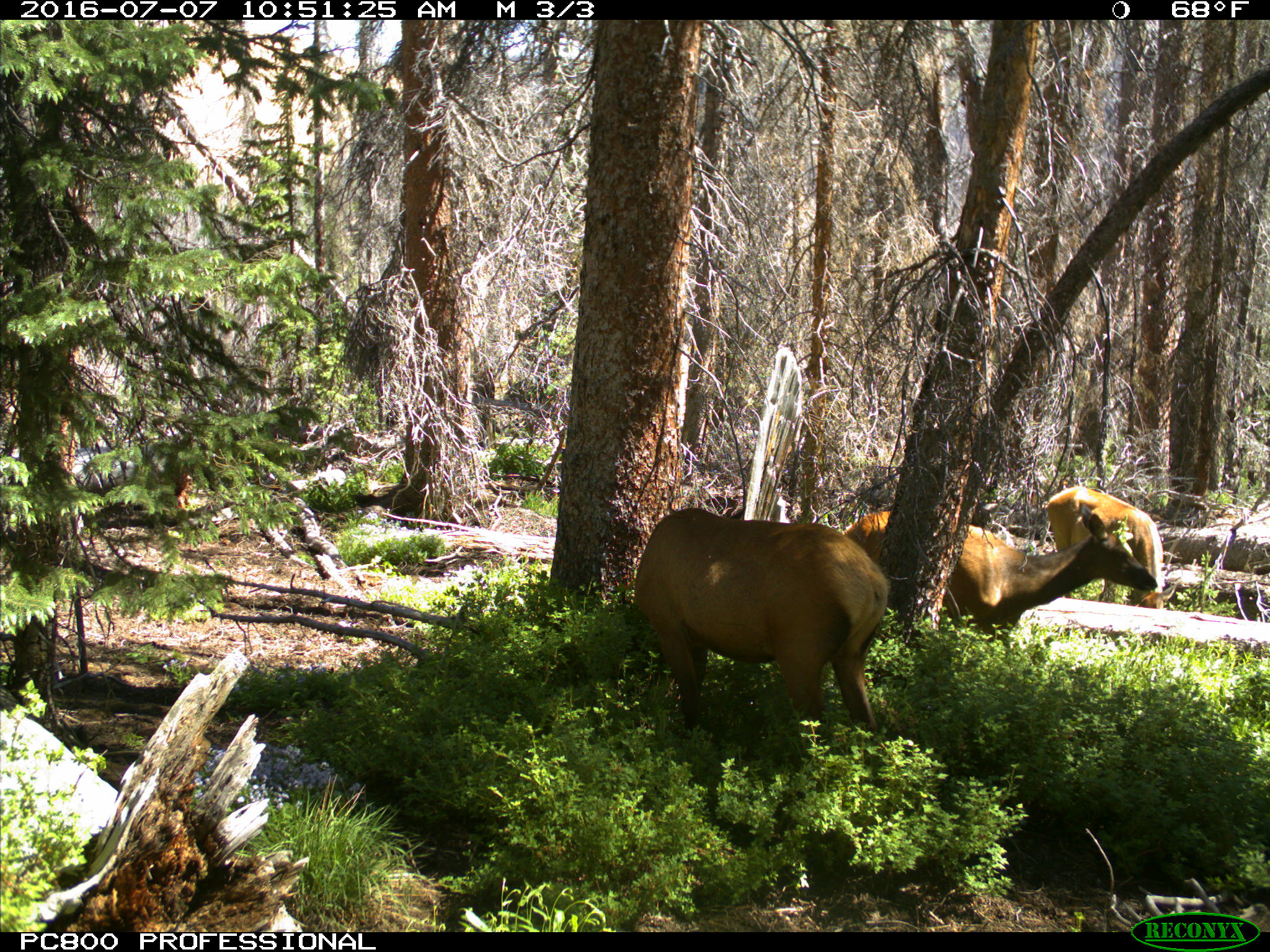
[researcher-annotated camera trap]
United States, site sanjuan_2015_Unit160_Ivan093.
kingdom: Animalia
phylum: Chordata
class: Mammalia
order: Artiodactyla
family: Cervidae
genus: Cervus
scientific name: Cervus elaphus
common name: red deer